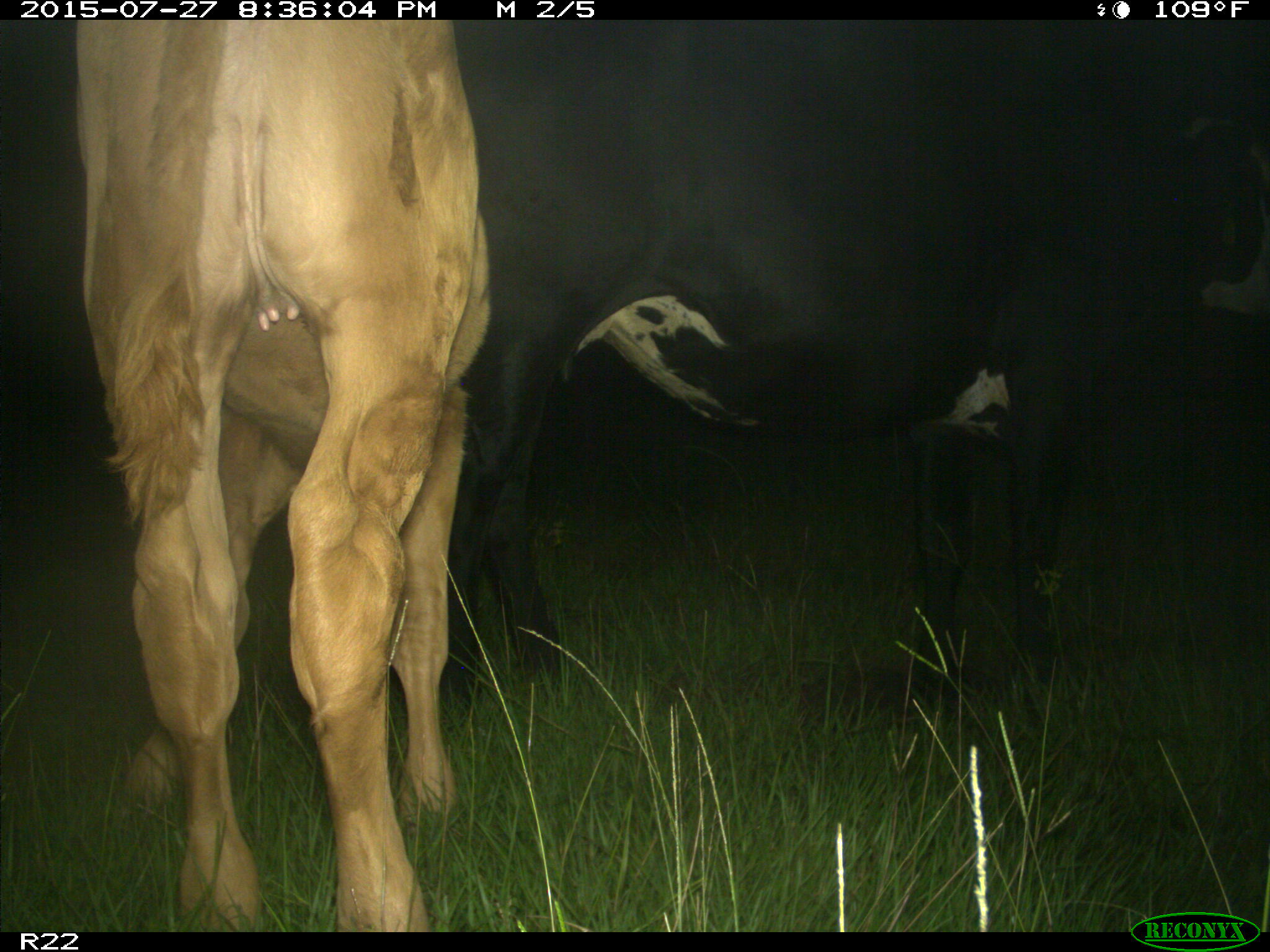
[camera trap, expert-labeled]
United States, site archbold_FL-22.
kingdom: Animalia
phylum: Chordata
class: Mammalia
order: Artiodactyla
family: Suidae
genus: Sus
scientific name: Sus scrofa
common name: wild boar